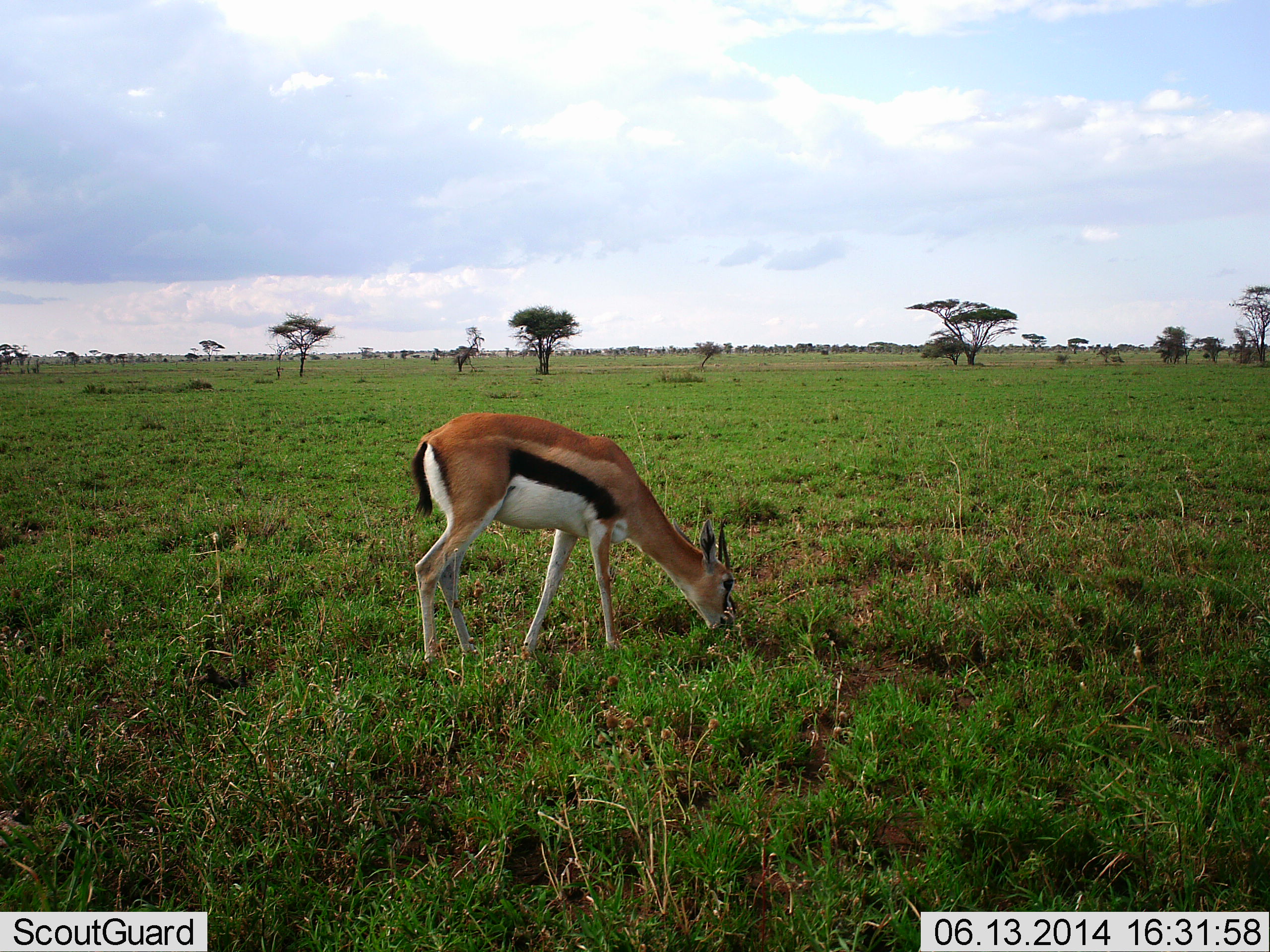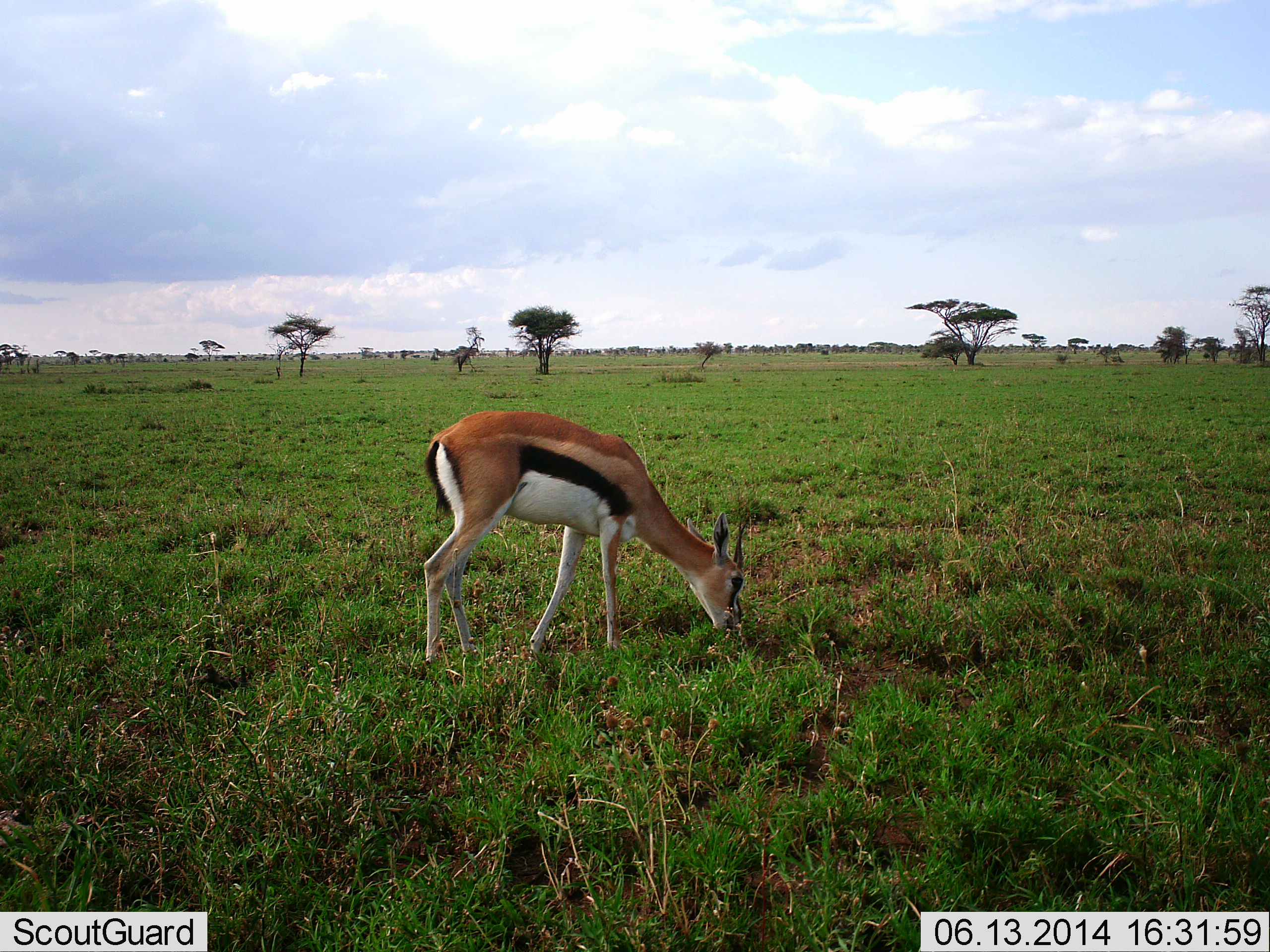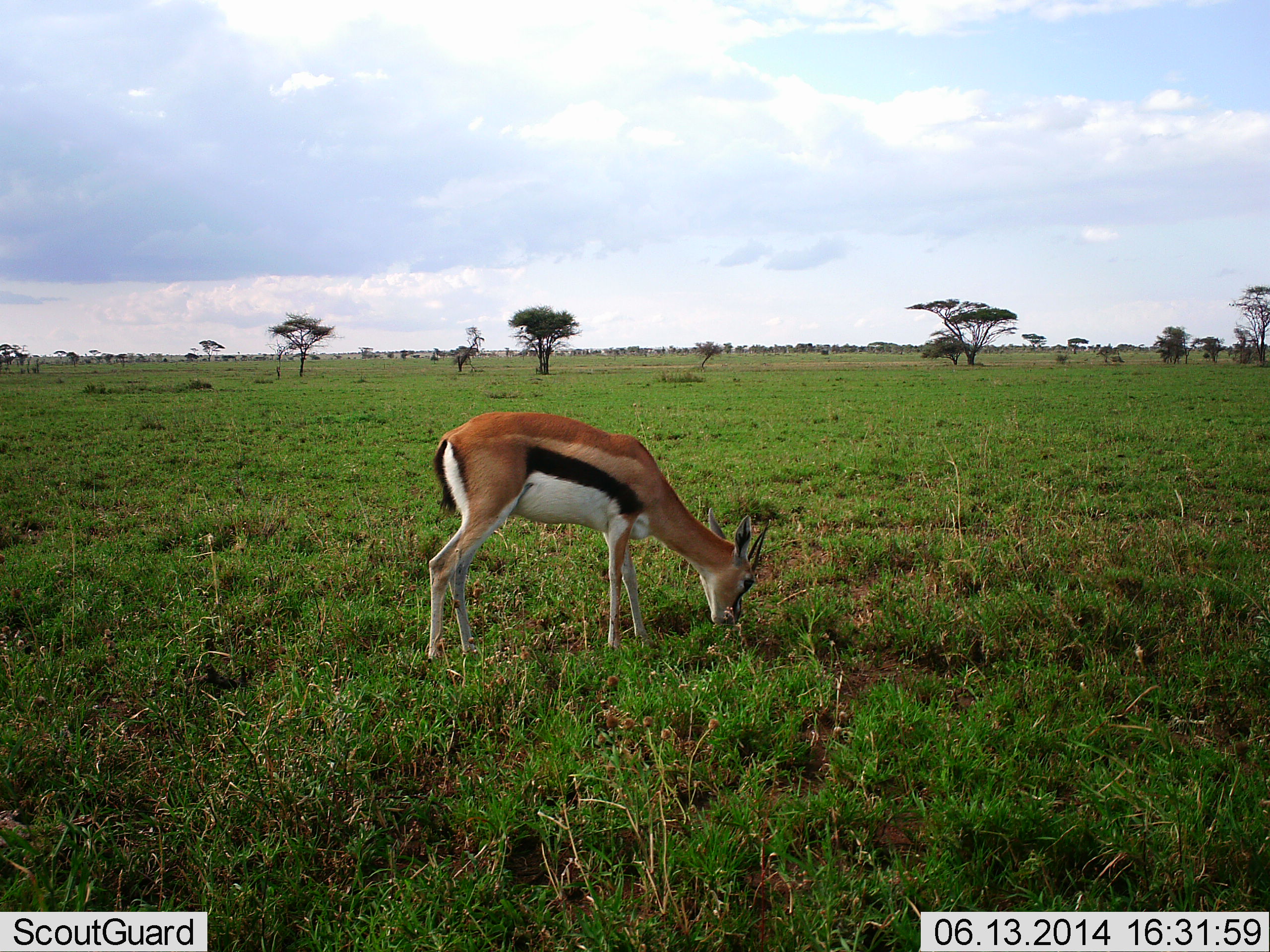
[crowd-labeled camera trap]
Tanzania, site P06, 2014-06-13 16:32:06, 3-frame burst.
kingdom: Animalia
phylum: Chordata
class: Mammalia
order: Artiodactyla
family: Bovidae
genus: Eudorcas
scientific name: Eudorcas thomsonii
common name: thomson's gazelle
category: gazellethomsons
Gazellethomsons (thomson's gazelle) (Eudorcas thomsonii), count 1. Behavior (volunteer vote fractions): standing 20%, resting 0%, moving 0%, interacting 0%. Young present (vote fraction): 0%. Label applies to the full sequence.